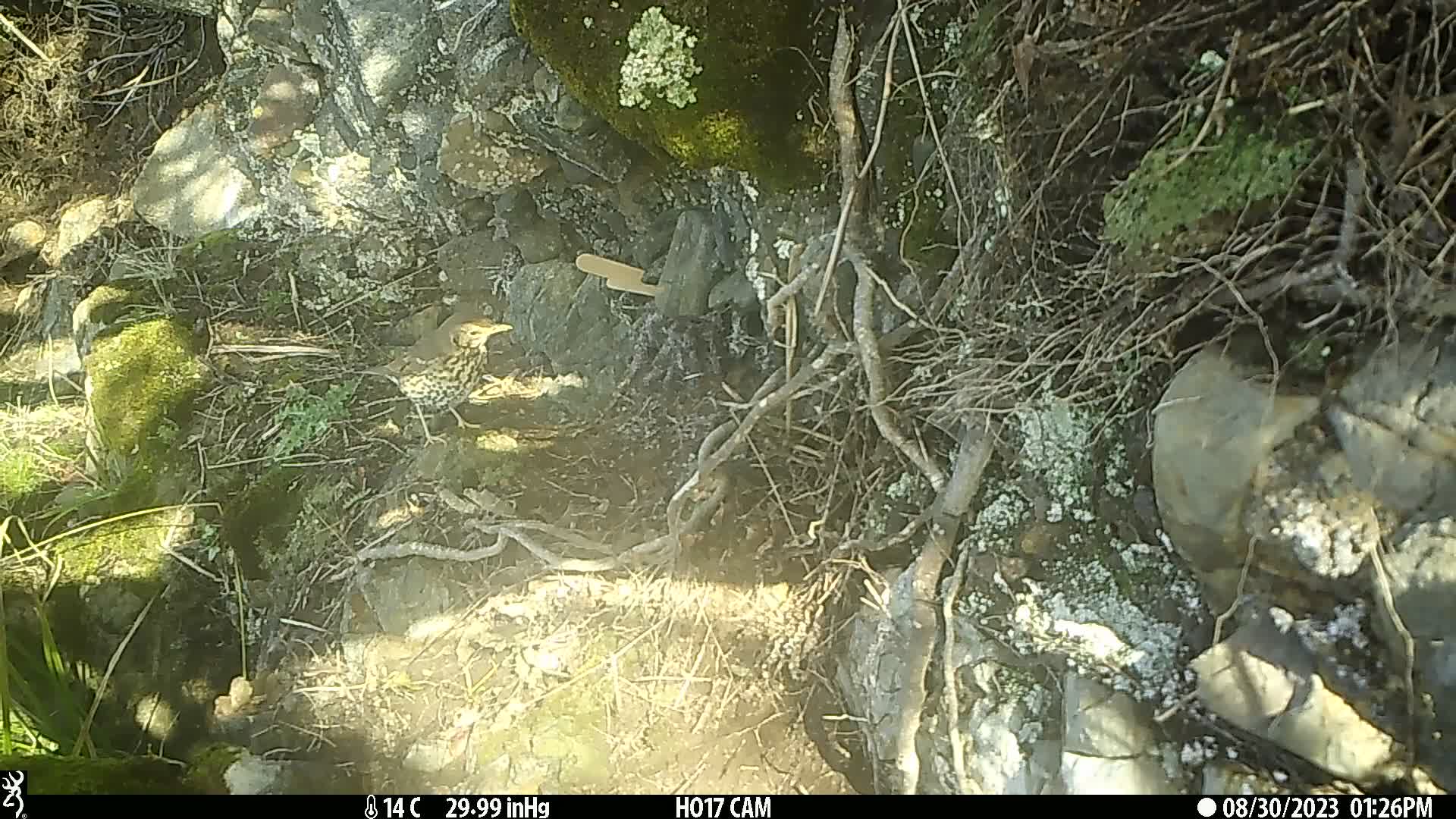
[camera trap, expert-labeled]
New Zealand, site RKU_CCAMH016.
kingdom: Animalia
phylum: Chordata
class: Aves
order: Passeriformes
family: Turdidae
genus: Turdus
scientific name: Turdus philomelos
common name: song thrush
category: thrush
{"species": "thrush (song thrush) (Turdus philomelos)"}